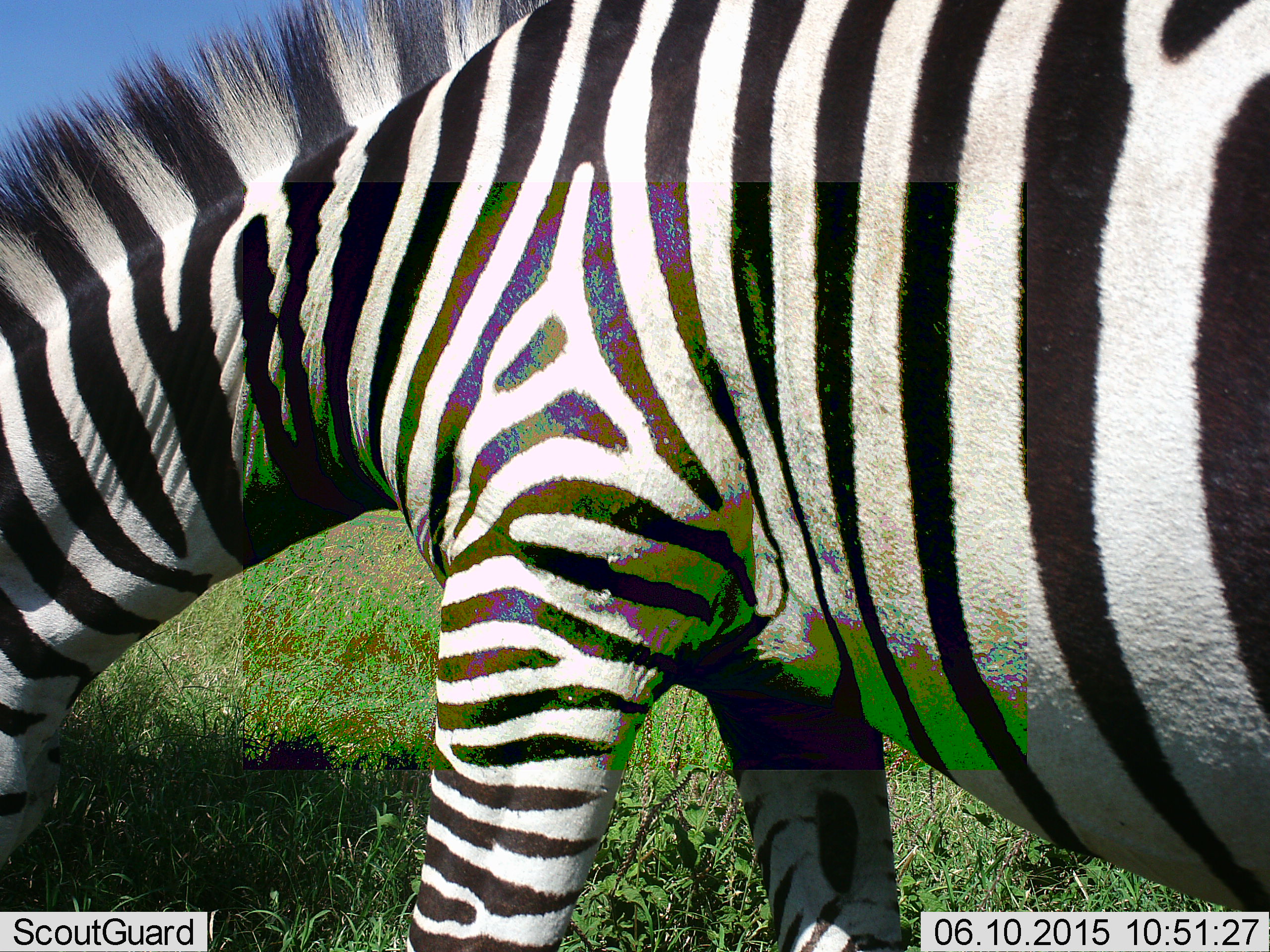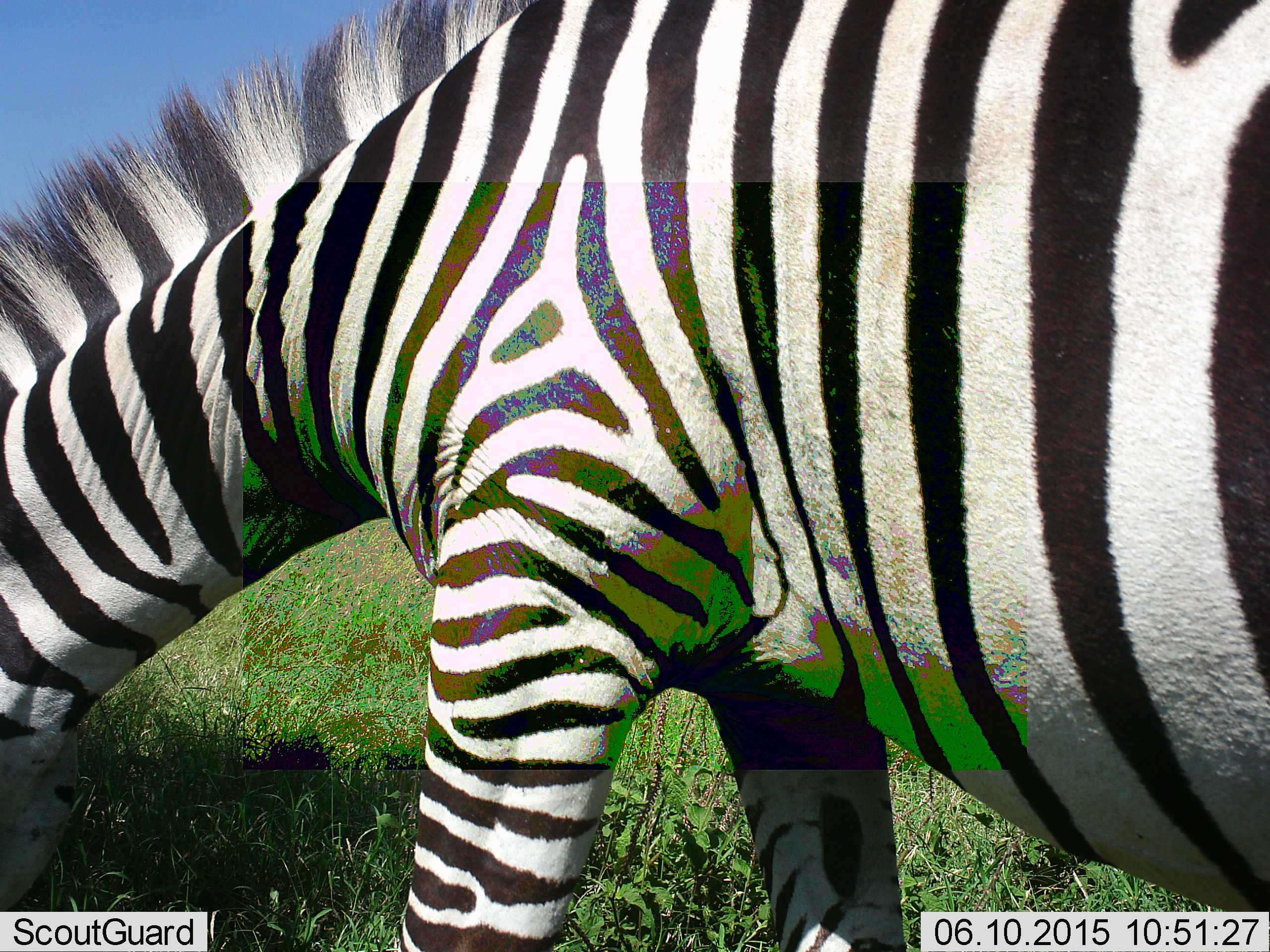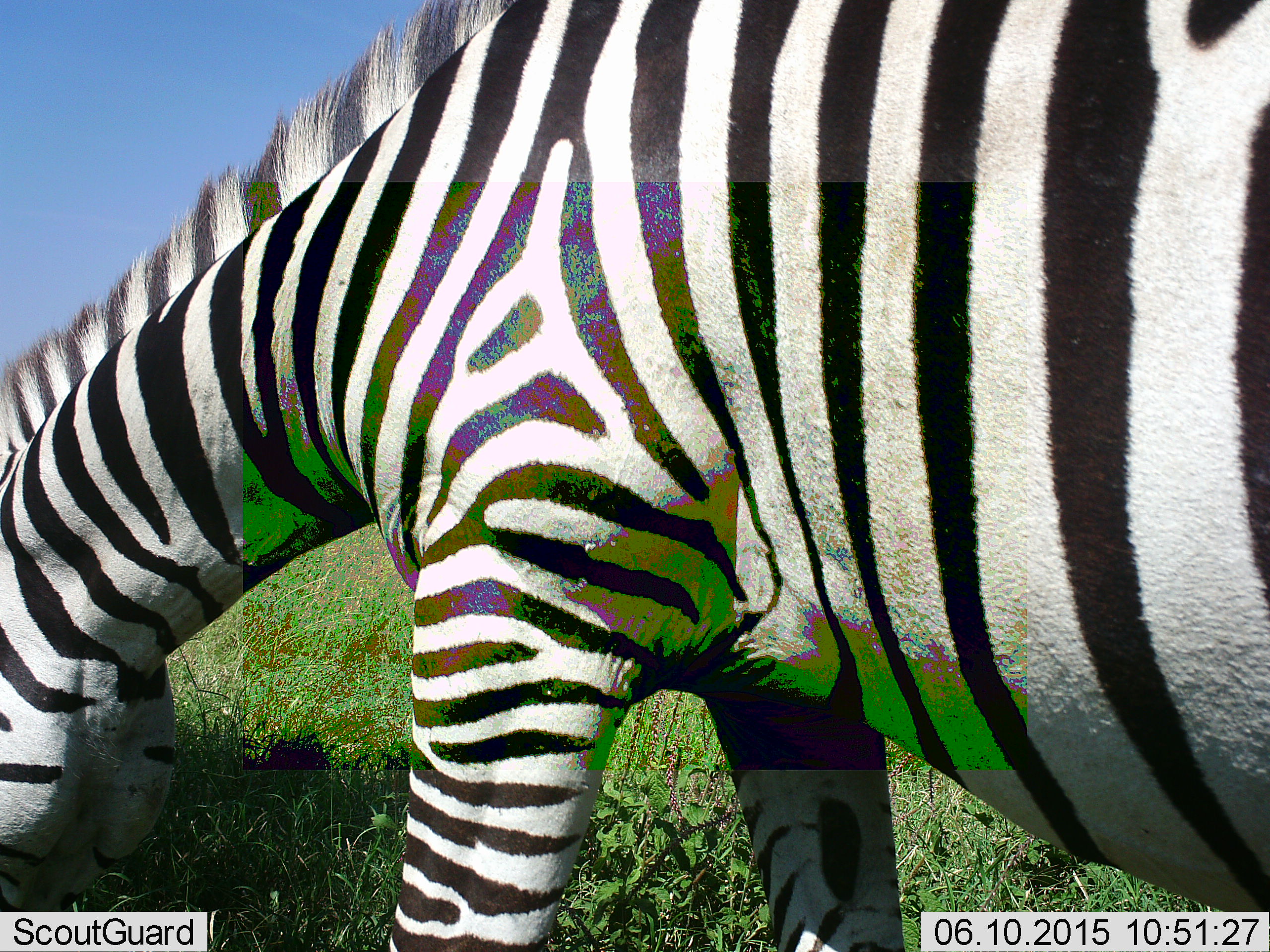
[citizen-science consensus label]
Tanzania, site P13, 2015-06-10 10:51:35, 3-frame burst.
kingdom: Animalia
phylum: Chordata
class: Mammalia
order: Perissodactyla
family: Equidae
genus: Equus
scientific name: Equus quagga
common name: plains zebra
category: zebra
Zebra (plains zebra) (Equus quagga), count 1. Behavior (volunteer vote fractions): standing 50%, resting 0%, moving 0%, interacting 0%. Young present (vote fraction): 0%. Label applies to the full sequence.